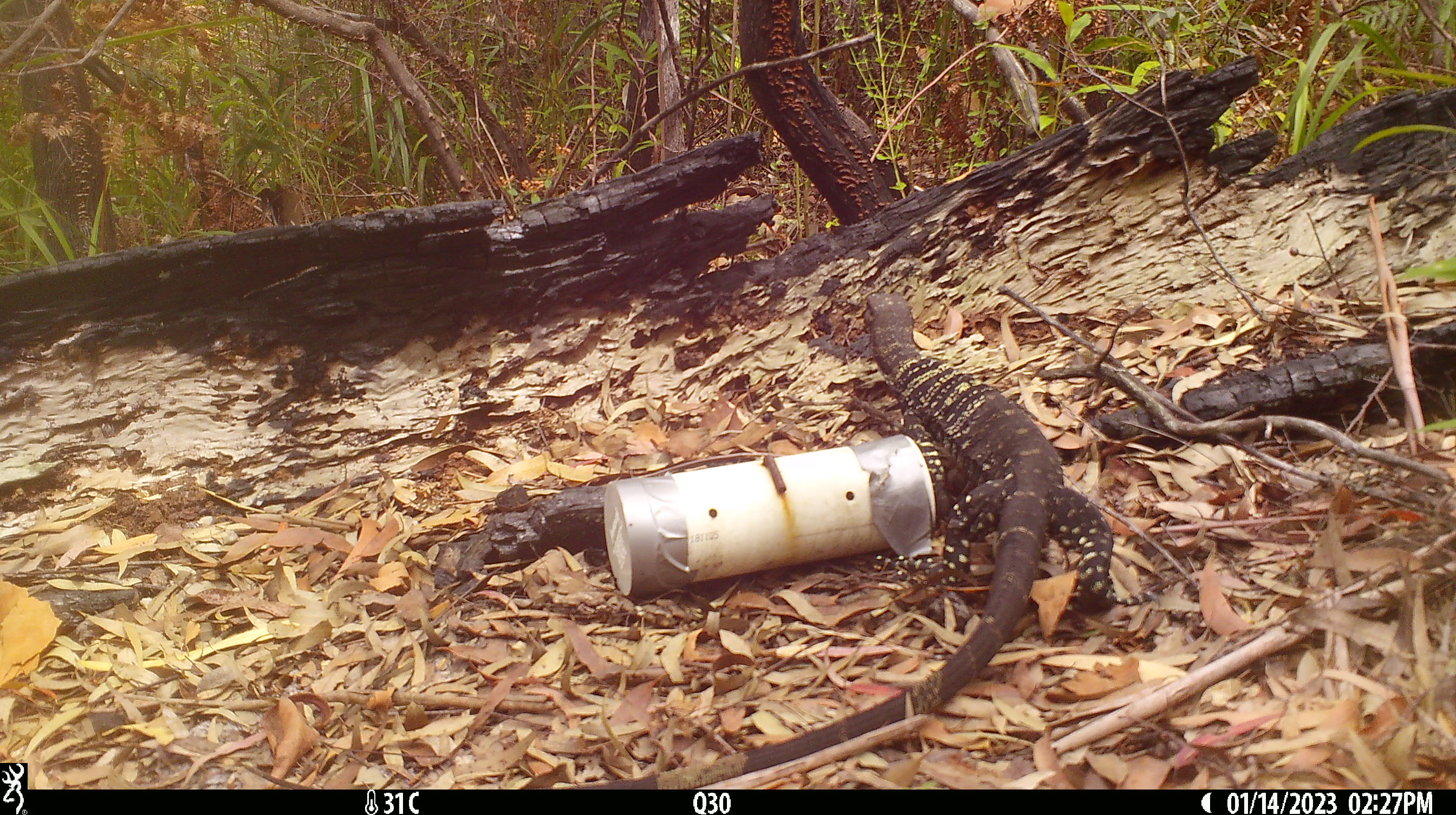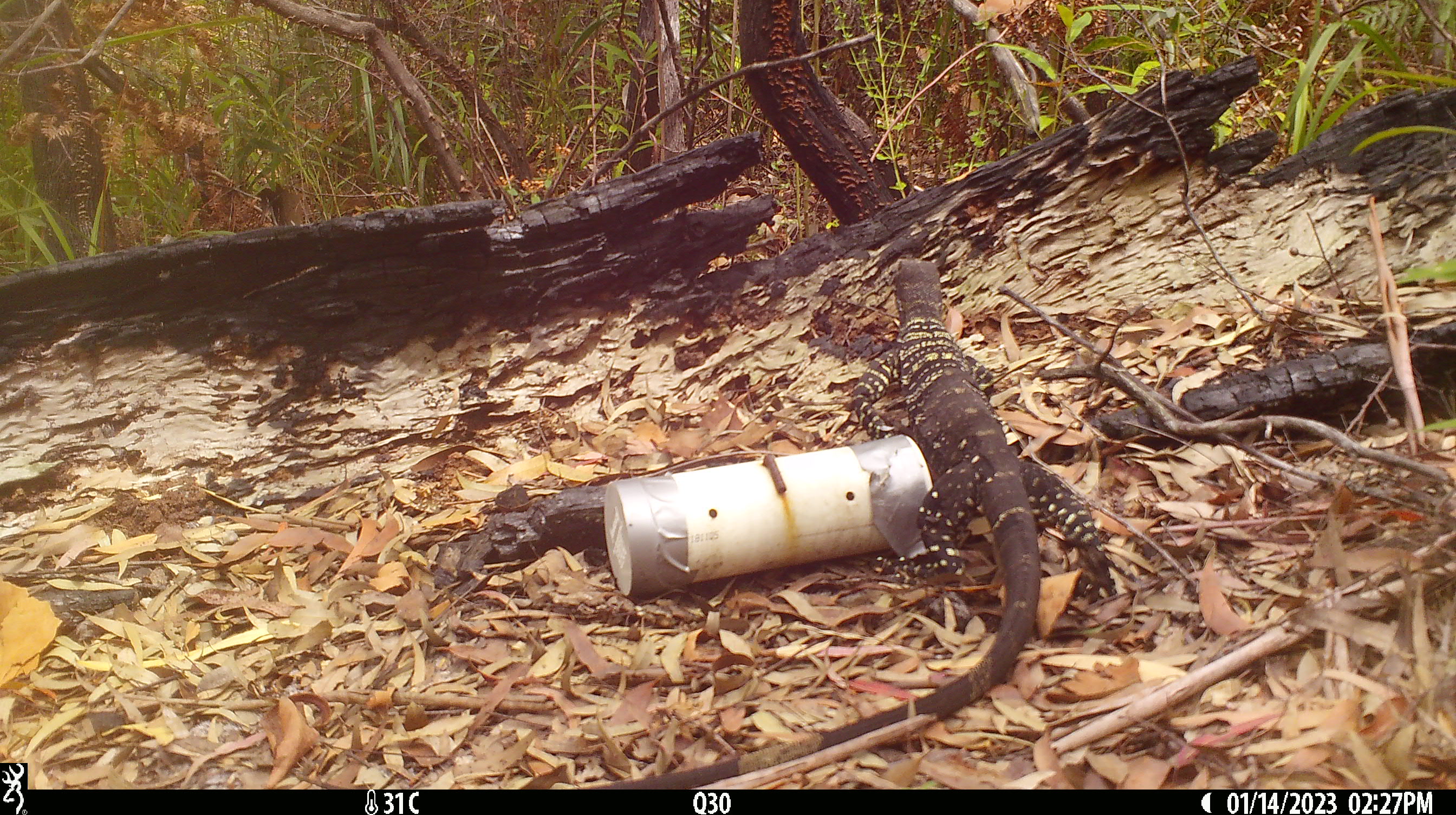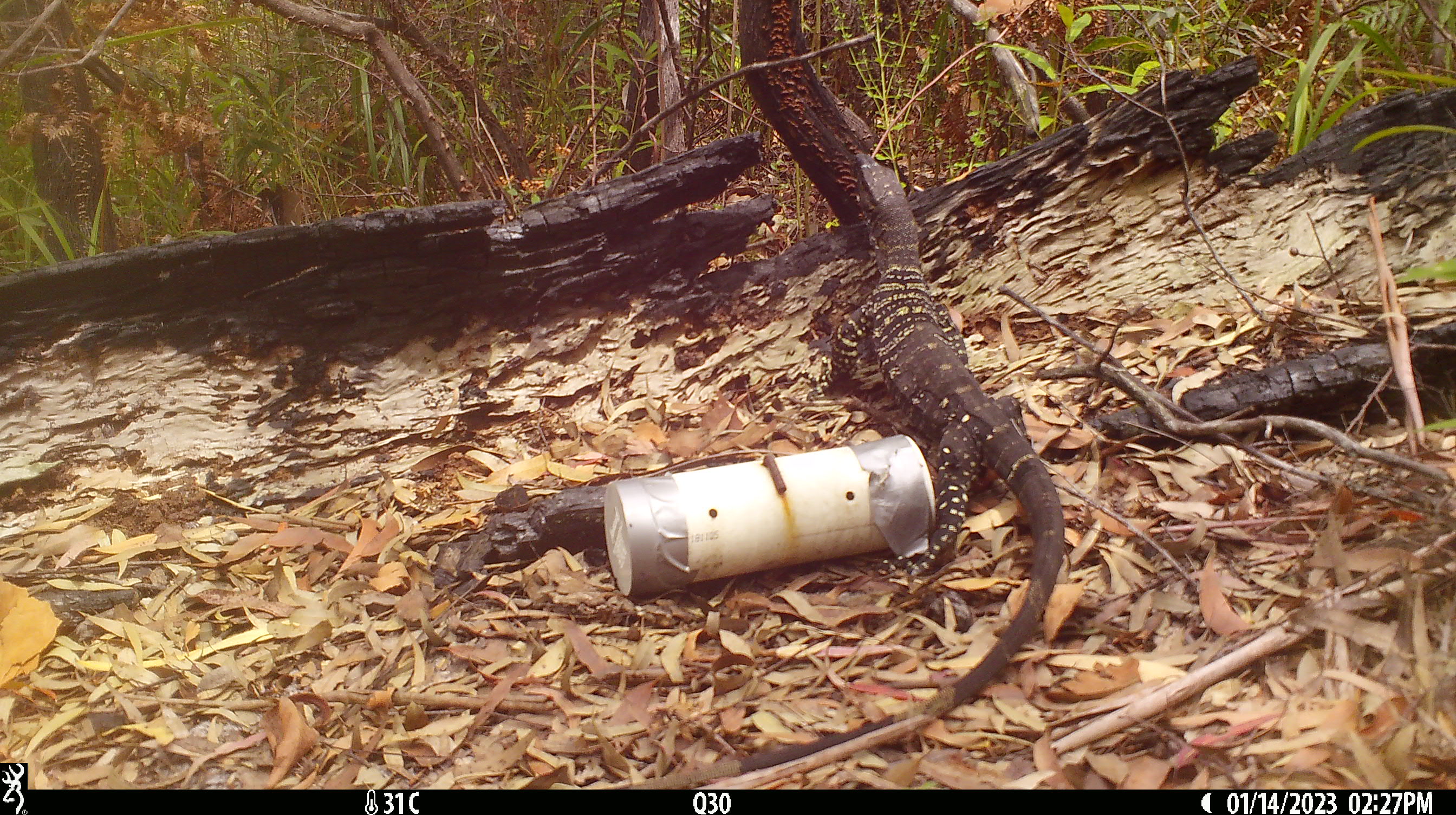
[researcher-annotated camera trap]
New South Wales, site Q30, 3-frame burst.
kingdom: Animalia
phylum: Chordata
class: Reptilia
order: Squamata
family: Varanidae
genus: Varanus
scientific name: Varanus varius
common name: lace monitor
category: goanna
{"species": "goanna (lace monitor) (Varanus varius)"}